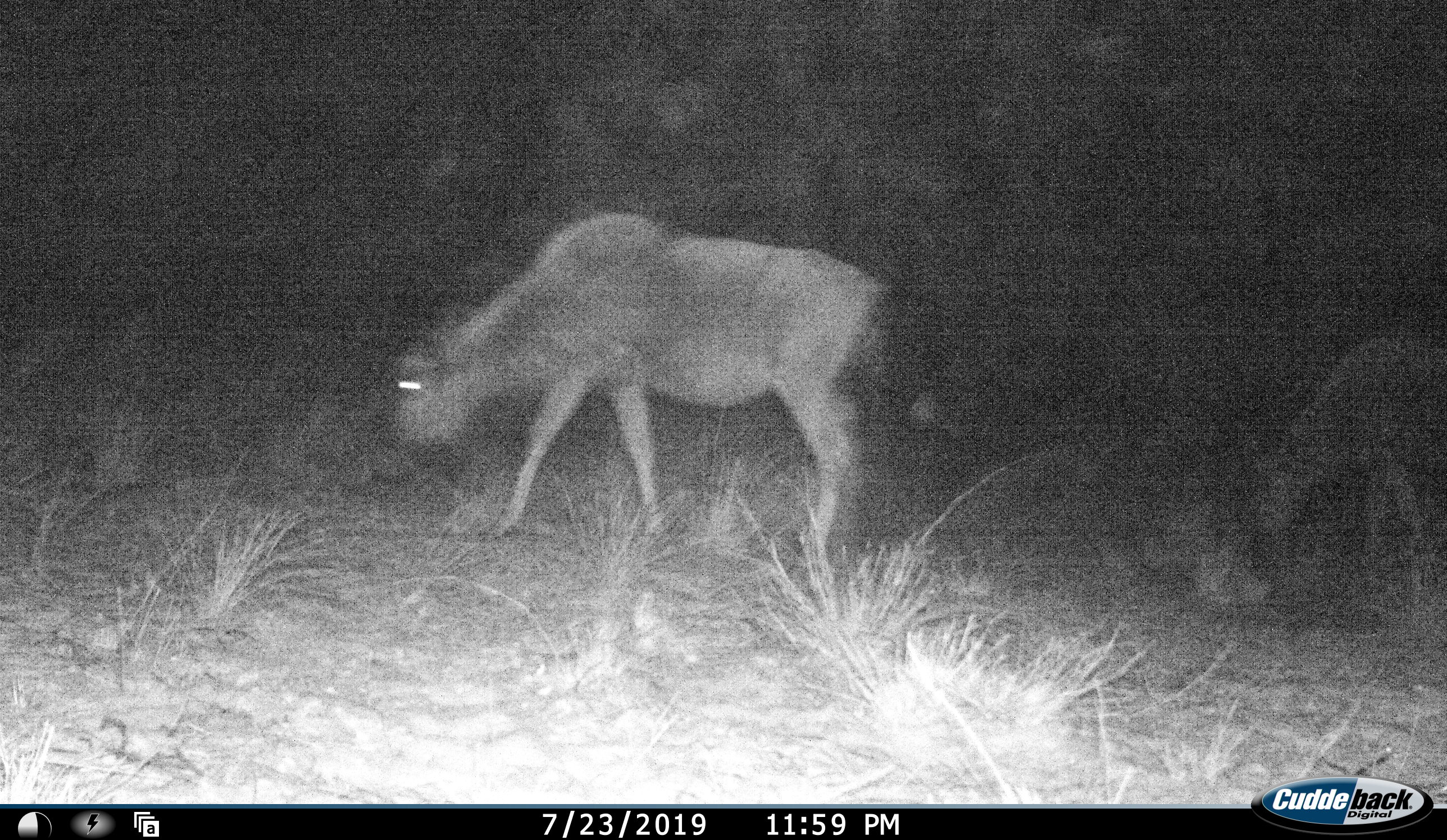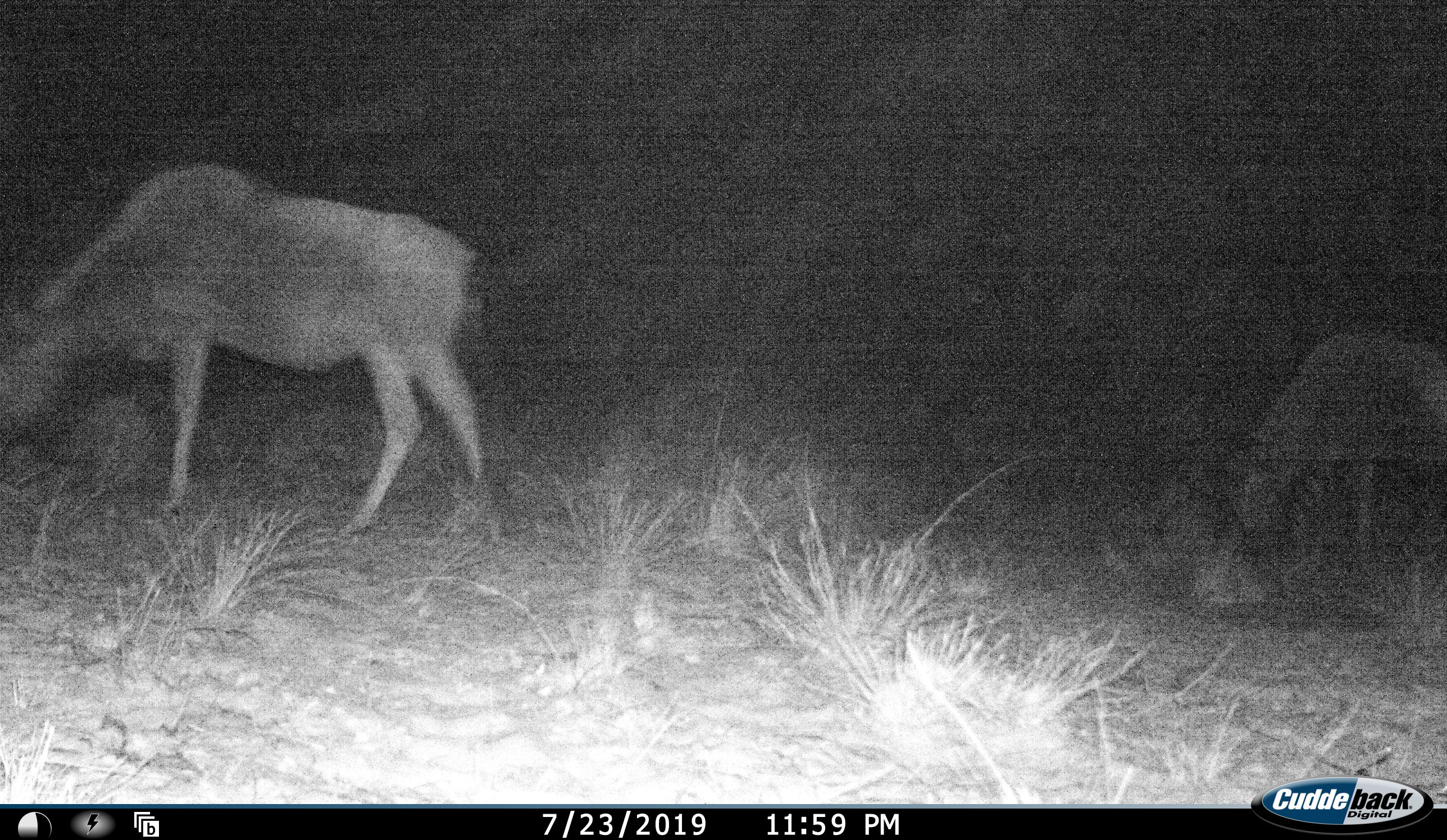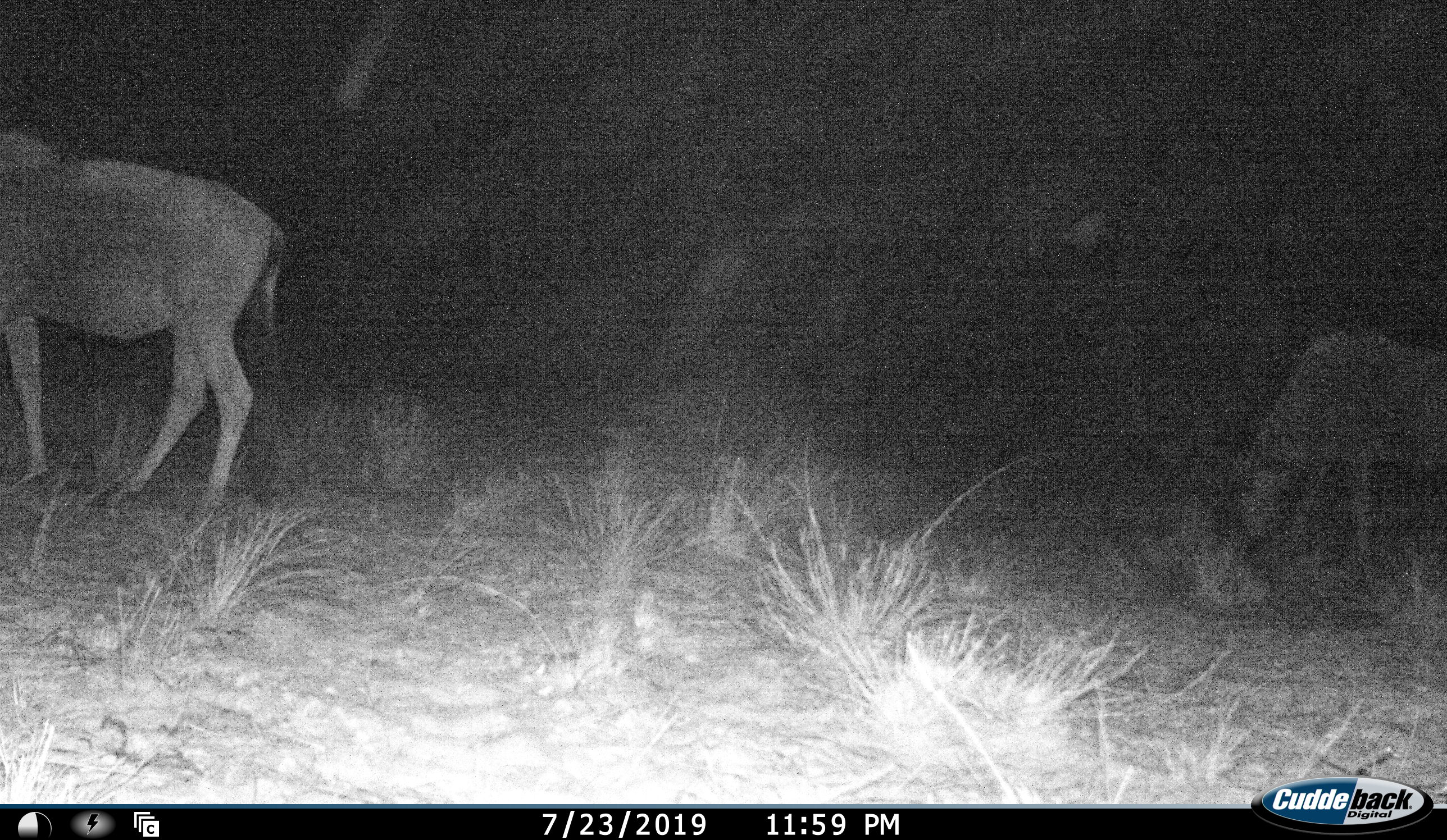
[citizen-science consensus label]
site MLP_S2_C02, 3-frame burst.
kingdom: Animalia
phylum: Chordata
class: Mammalia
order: Artiodactyla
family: Bovidae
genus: Connochaetes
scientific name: Connochaetes taurinus taurinus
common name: blue wildebeest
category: wildebeestblue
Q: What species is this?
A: Wildebeestblue (blue wildebeest) (Connochaetes taurinus taurinus).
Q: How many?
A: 2.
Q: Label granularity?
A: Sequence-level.